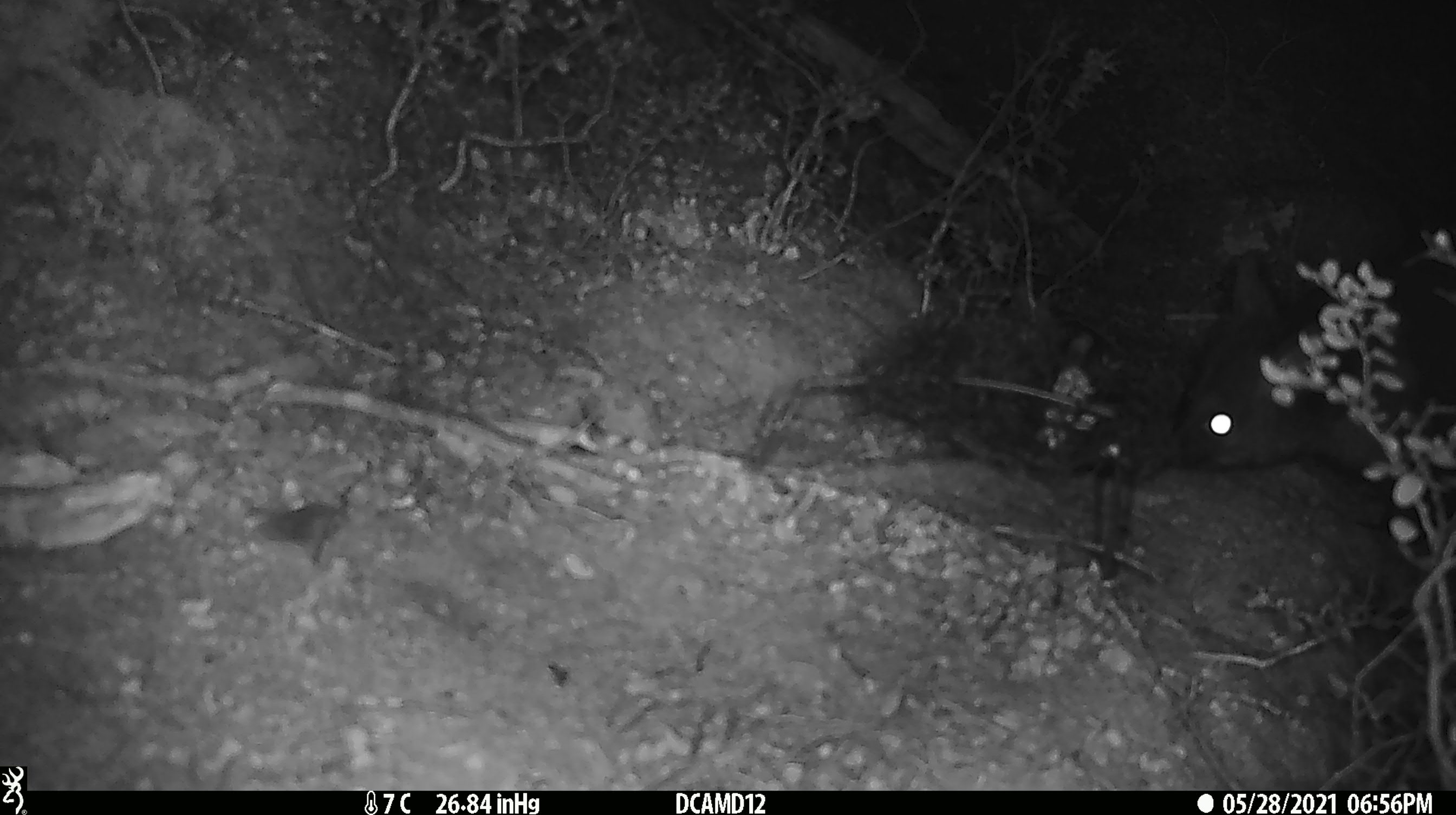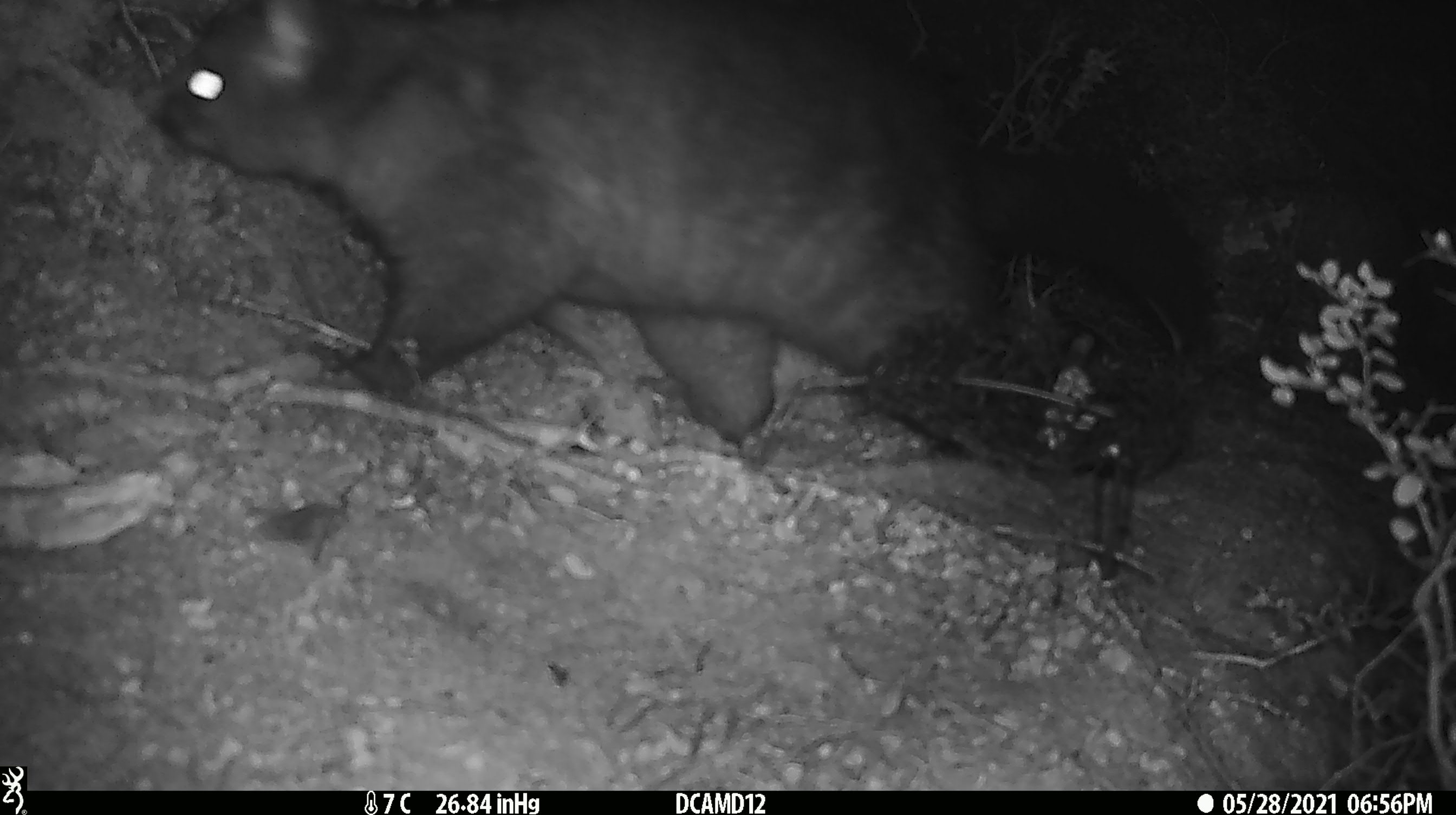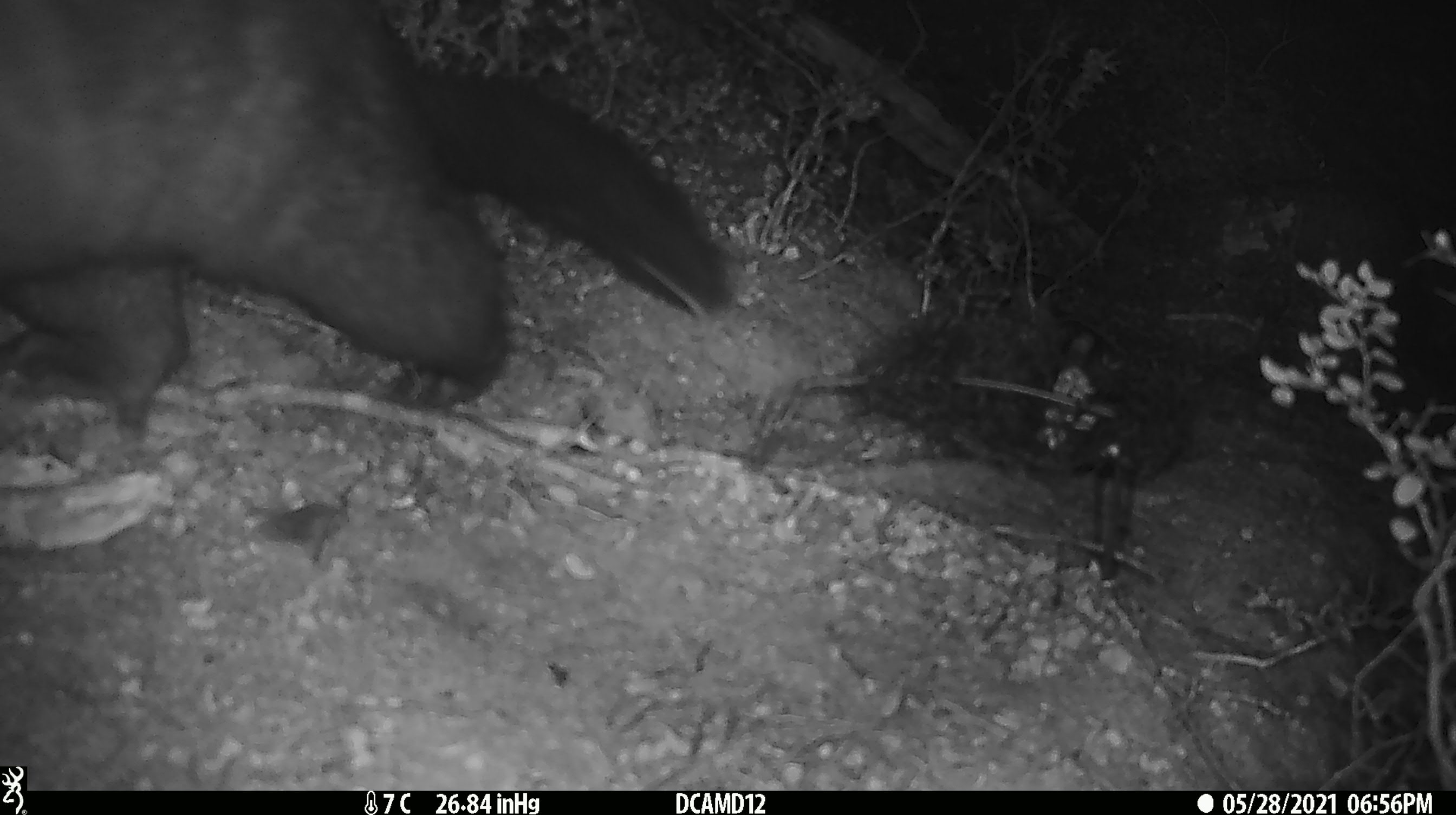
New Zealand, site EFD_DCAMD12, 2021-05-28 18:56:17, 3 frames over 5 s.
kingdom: Animalia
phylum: Chordata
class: Mammalia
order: Diprotodontia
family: Phalangeridae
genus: Trichosurus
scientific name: Trichosurus vulpecula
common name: common brushtail possum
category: possum